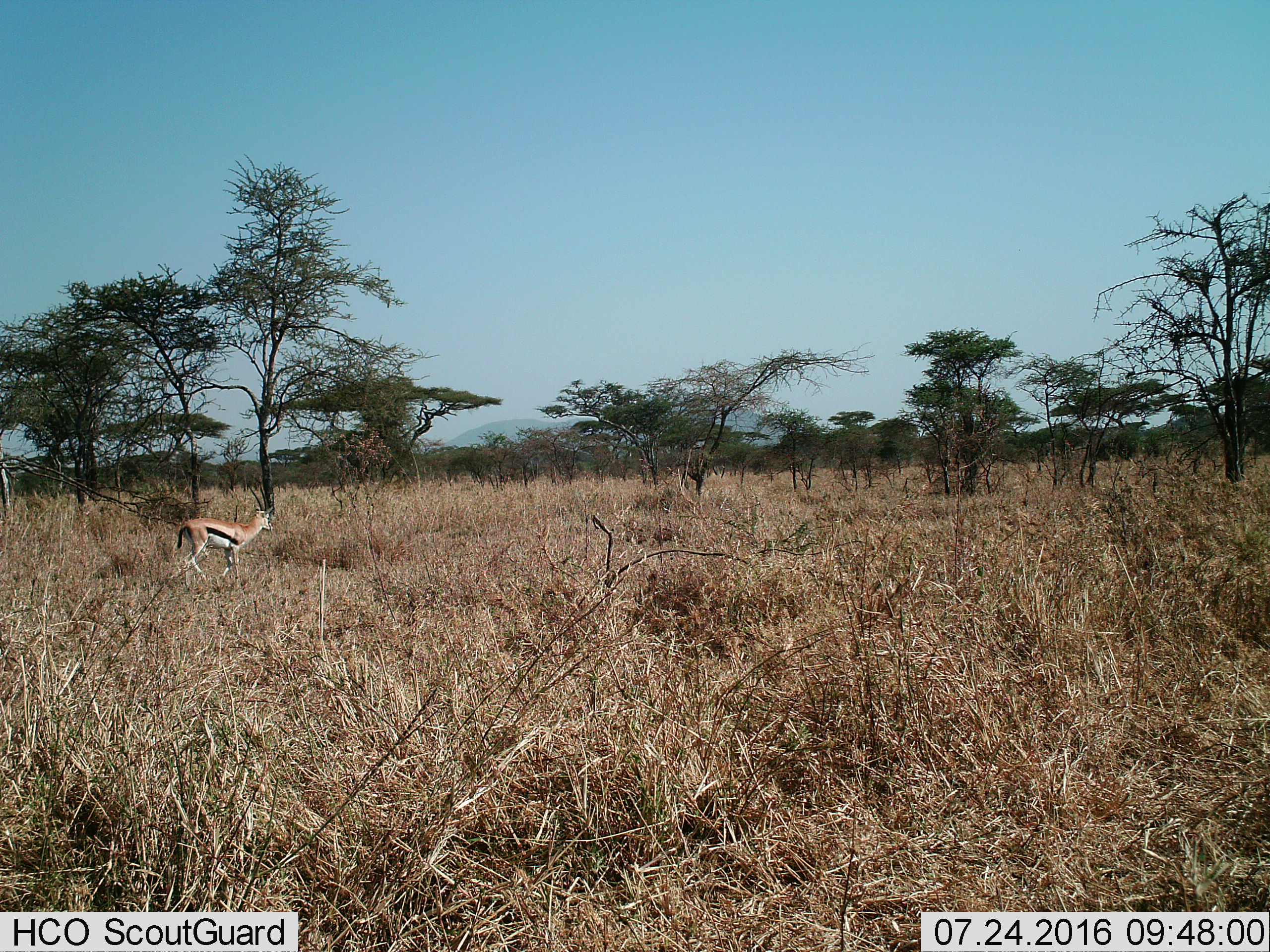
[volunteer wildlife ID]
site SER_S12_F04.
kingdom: Animalia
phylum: Chordata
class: Mammalia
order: Artiodactyla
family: Bovidae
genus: Eudorcas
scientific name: Eudorcas thomsonii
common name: thomson's gazelle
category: gazellethomsons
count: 1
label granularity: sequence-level